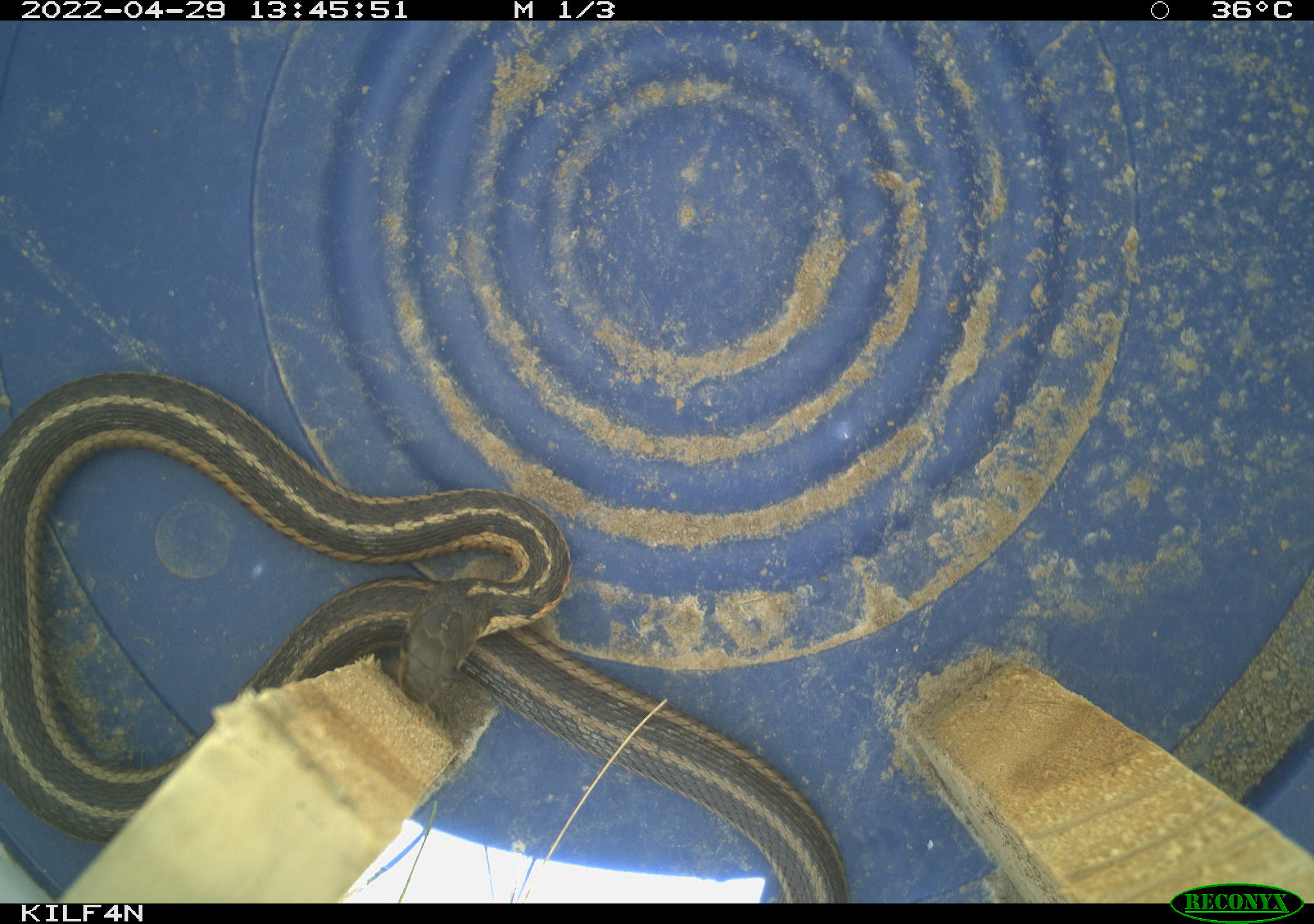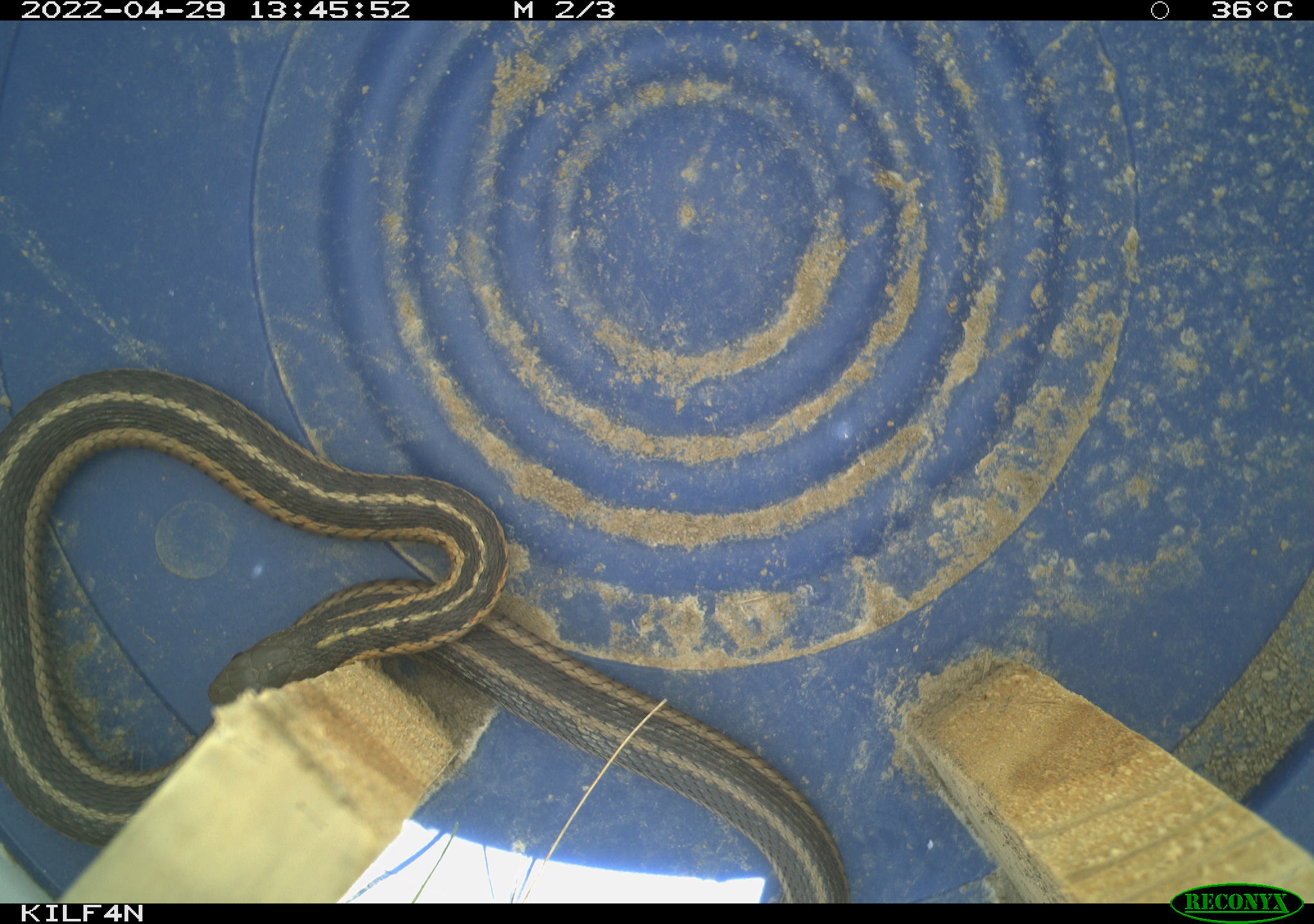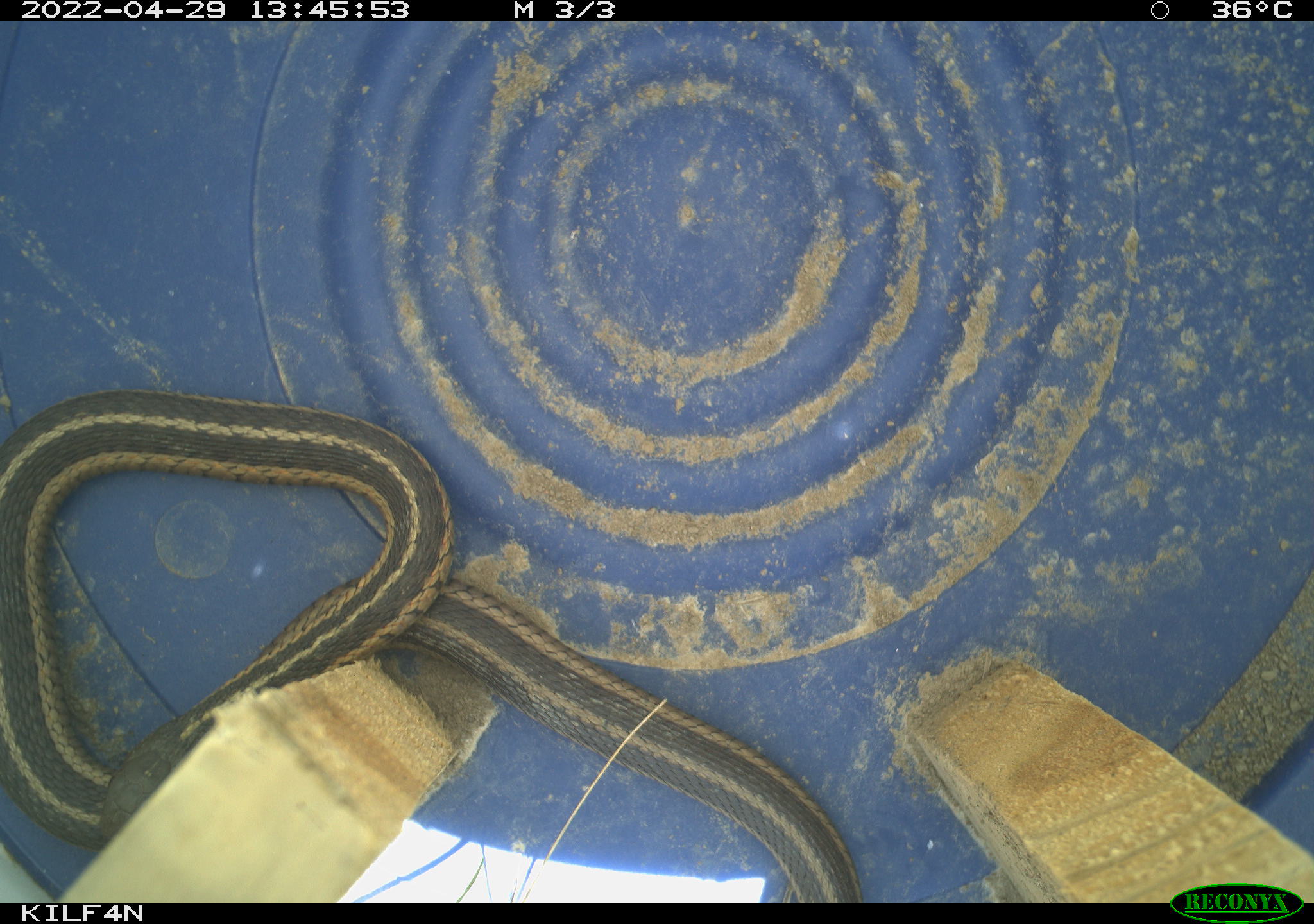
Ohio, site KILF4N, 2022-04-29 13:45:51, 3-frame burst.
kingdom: Animalia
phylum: Chordata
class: Reptilia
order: Squamata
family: Colubridae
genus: Thamnophis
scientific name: Thamnophis sirtalis sirtalis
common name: eastern gartersnake